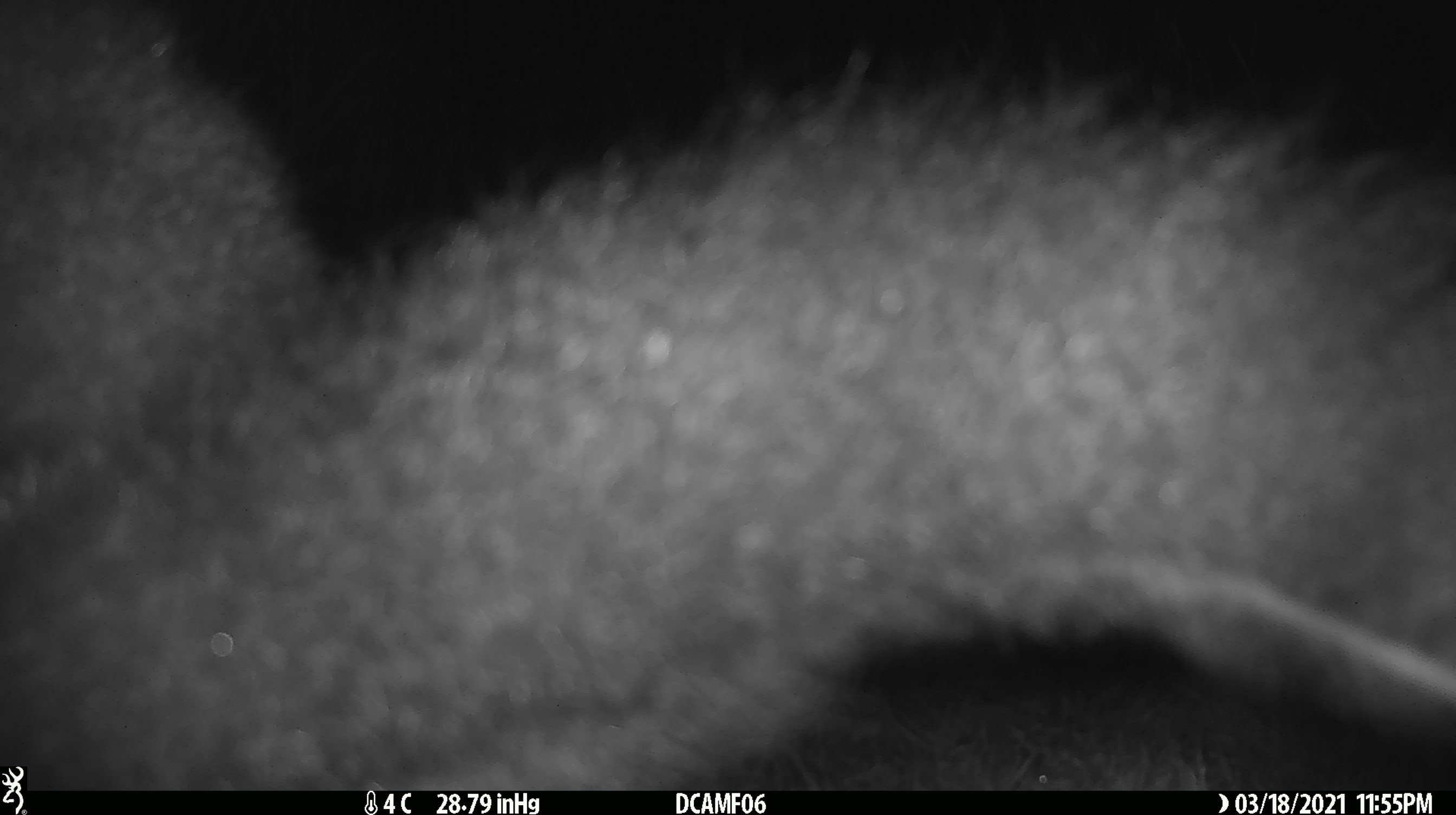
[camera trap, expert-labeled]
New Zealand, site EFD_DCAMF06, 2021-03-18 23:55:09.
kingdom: Animalia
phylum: Chordata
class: Mammalia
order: Diprotodontia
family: Phalangeridae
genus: Trichosurus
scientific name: Trichosurus vulpecula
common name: common brushtail possum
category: possum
Possum (common brushtail possum) (Trichosurus vulpecula).